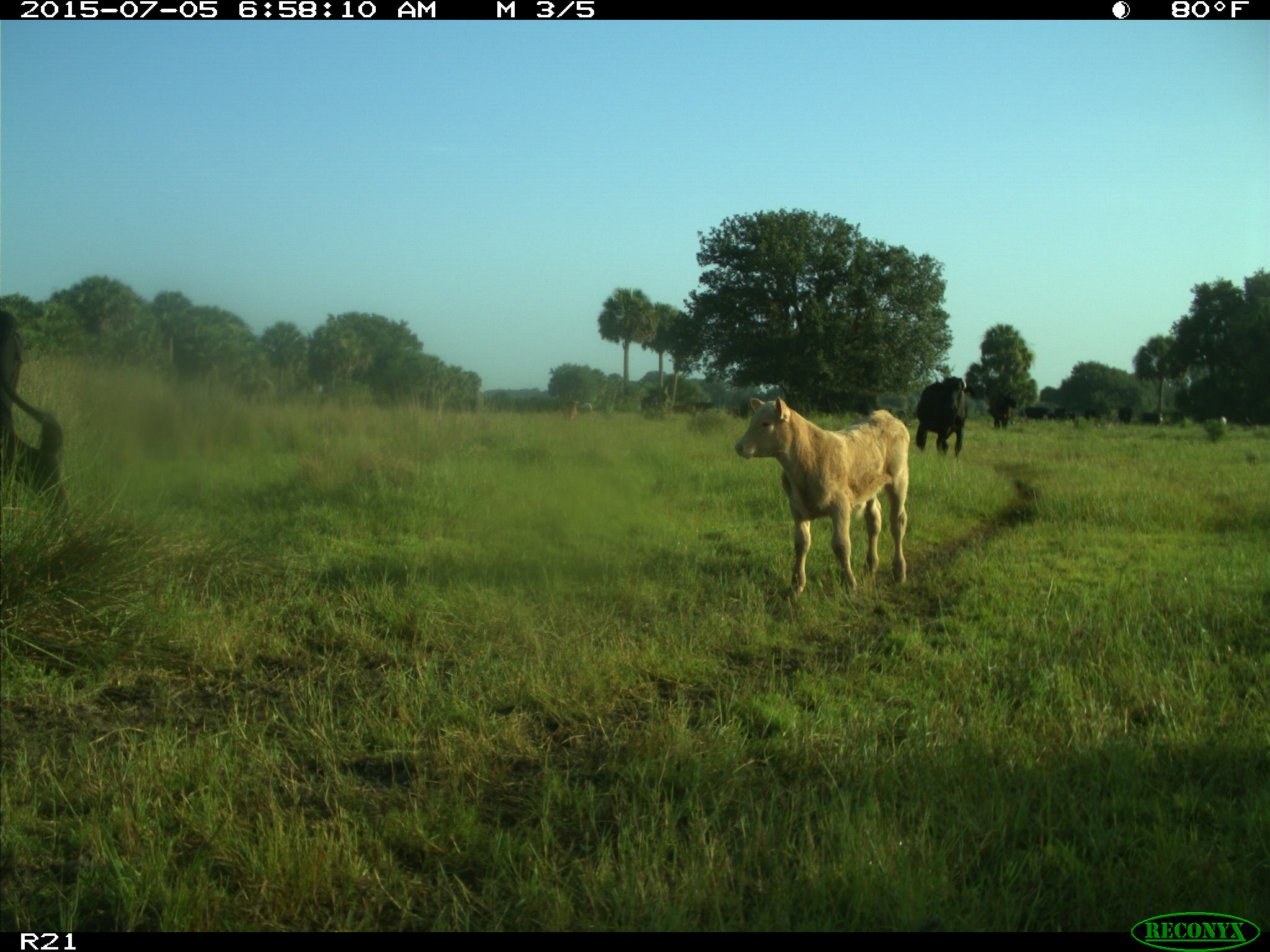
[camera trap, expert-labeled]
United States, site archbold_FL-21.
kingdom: Animalia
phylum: Chordata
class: Mammalia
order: Artiodactyla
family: Bovidae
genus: Bos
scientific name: Bos taurus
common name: domestic cow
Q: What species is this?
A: Bos taurus (domestic cow).